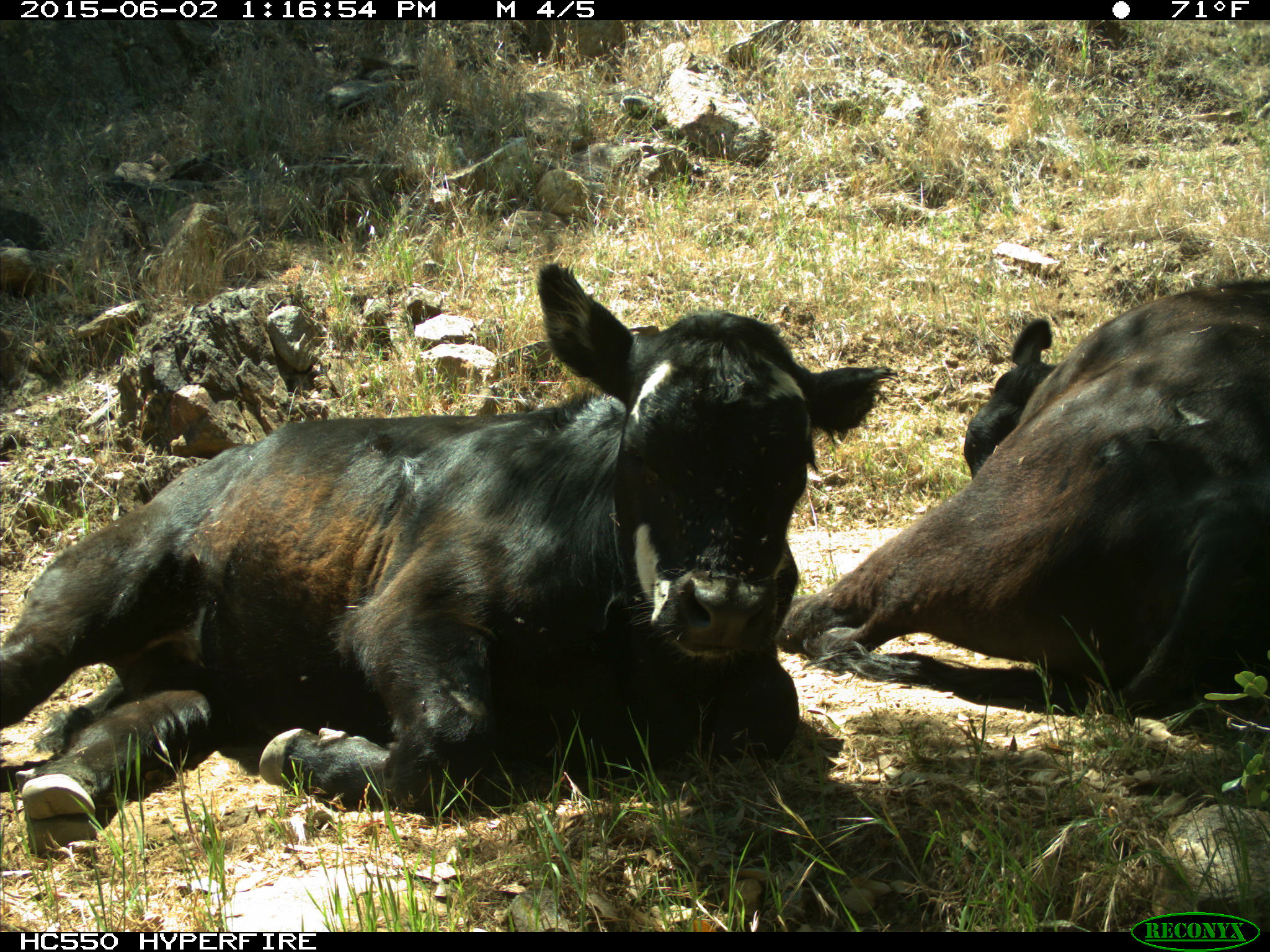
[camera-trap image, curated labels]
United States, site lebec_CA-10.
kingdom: Animalia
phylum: Chordata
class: Mammalia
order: Artiodactyla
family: Bovidae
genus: Bos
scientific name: Bos taurus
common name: domestic cow